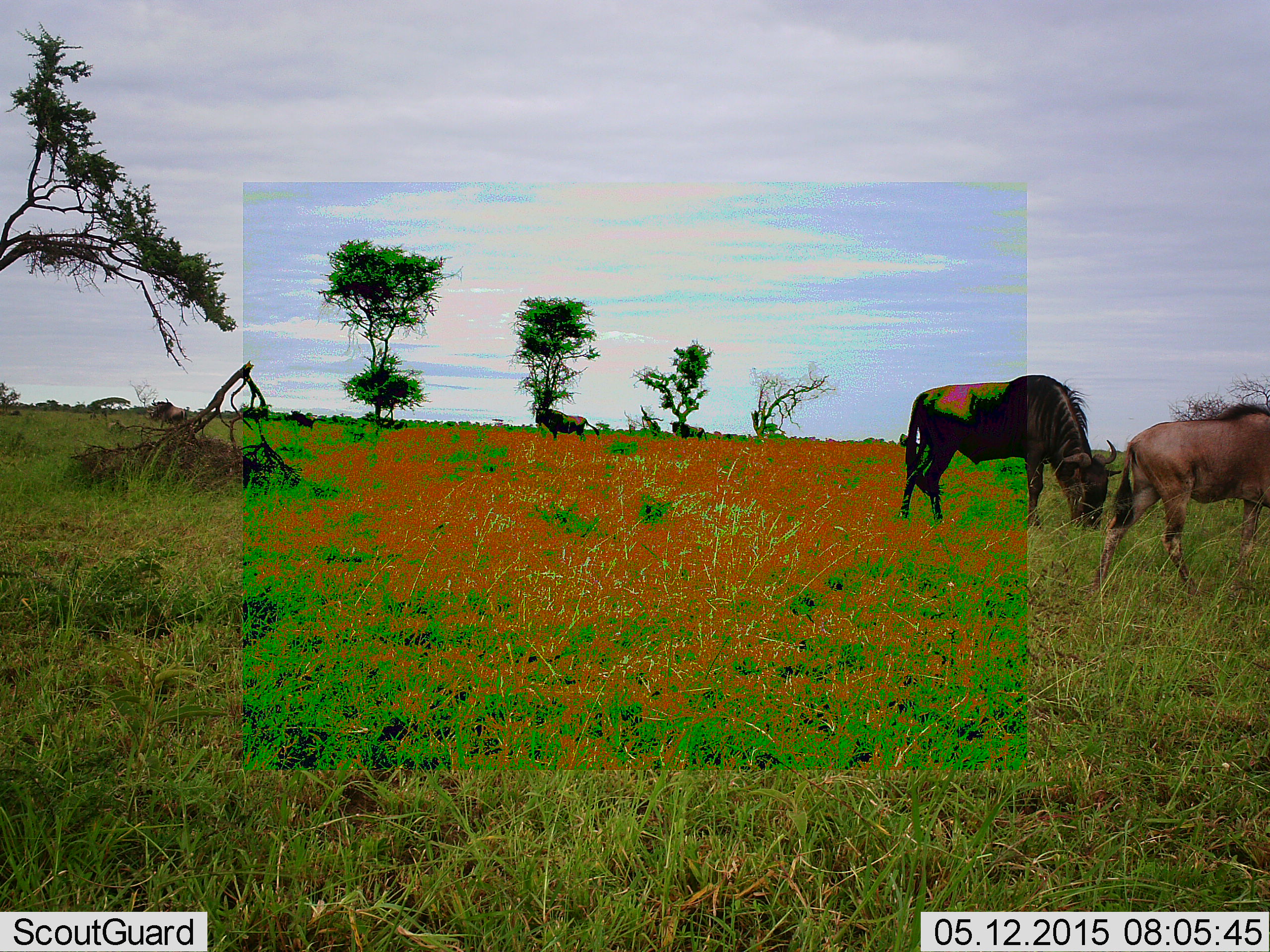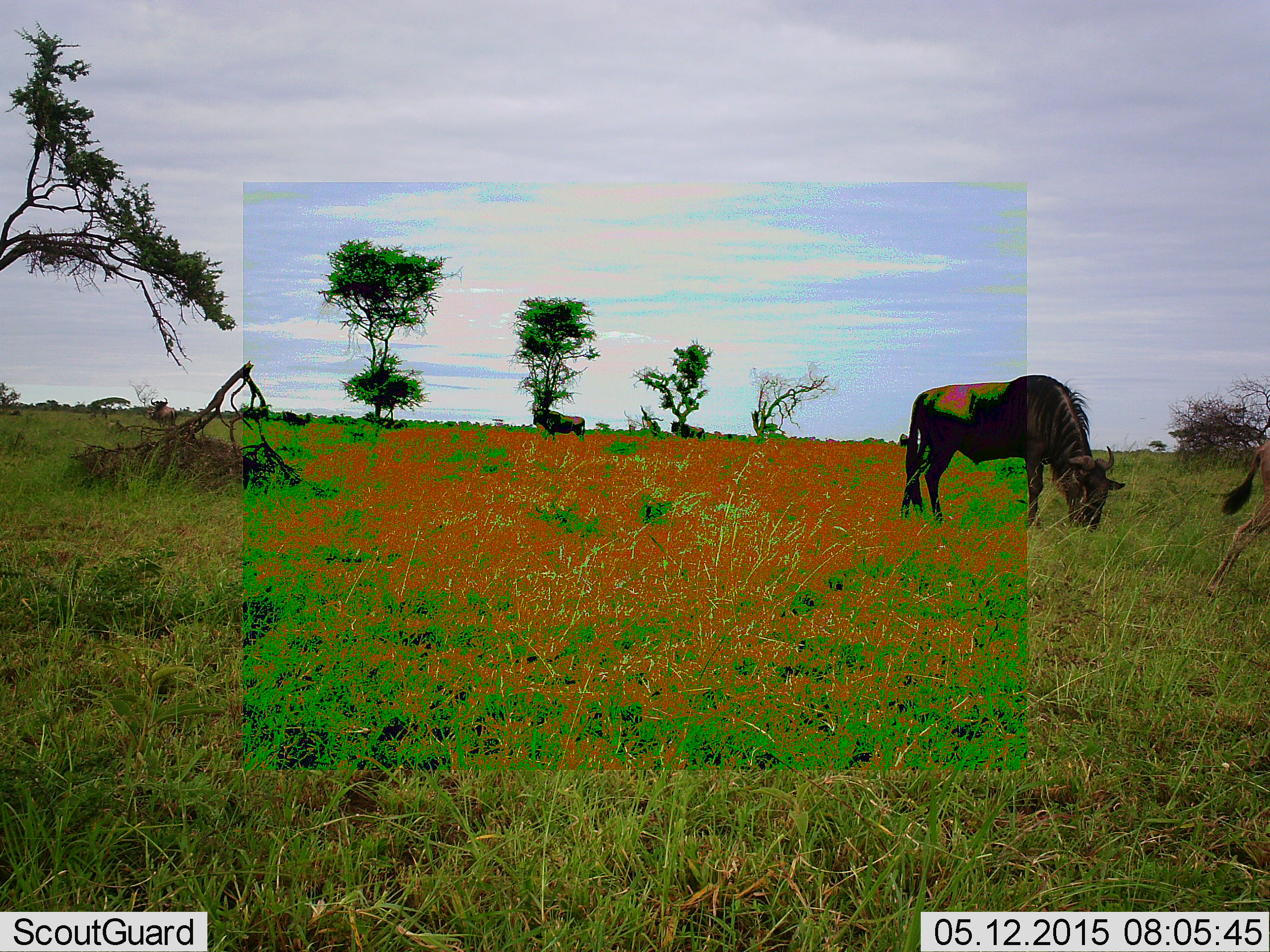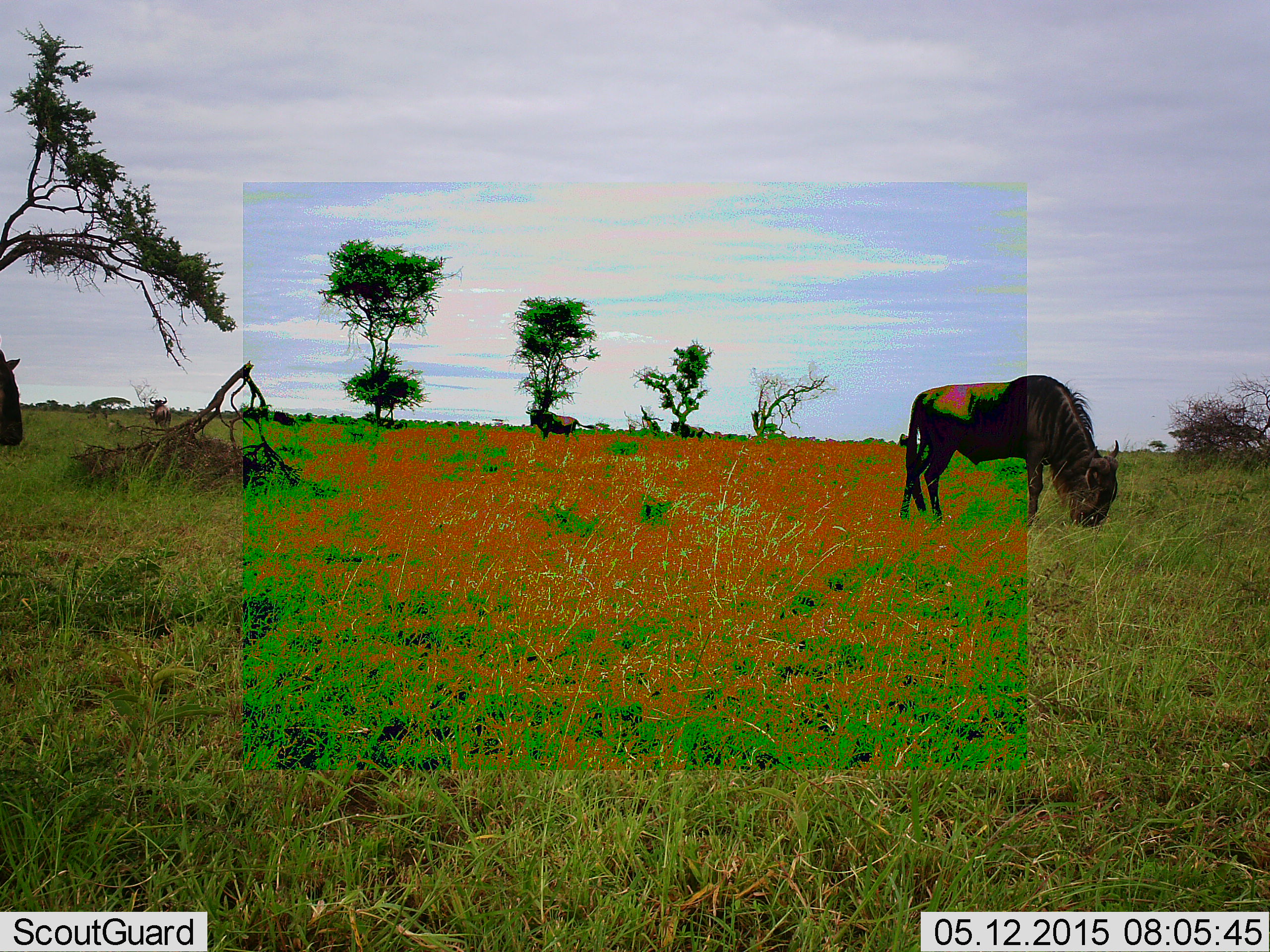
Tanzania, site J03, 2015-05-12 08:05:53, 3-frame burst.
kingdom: Animalia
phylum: Chordata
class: Mammalia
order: Artiodactyla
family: Bovidae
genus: Connochaetes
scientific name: Connochaetes taurinus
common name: blue wildebeest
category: wildebeest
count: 6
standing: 50%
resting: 10%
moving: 80%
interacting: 0%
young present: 30%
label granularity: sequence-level